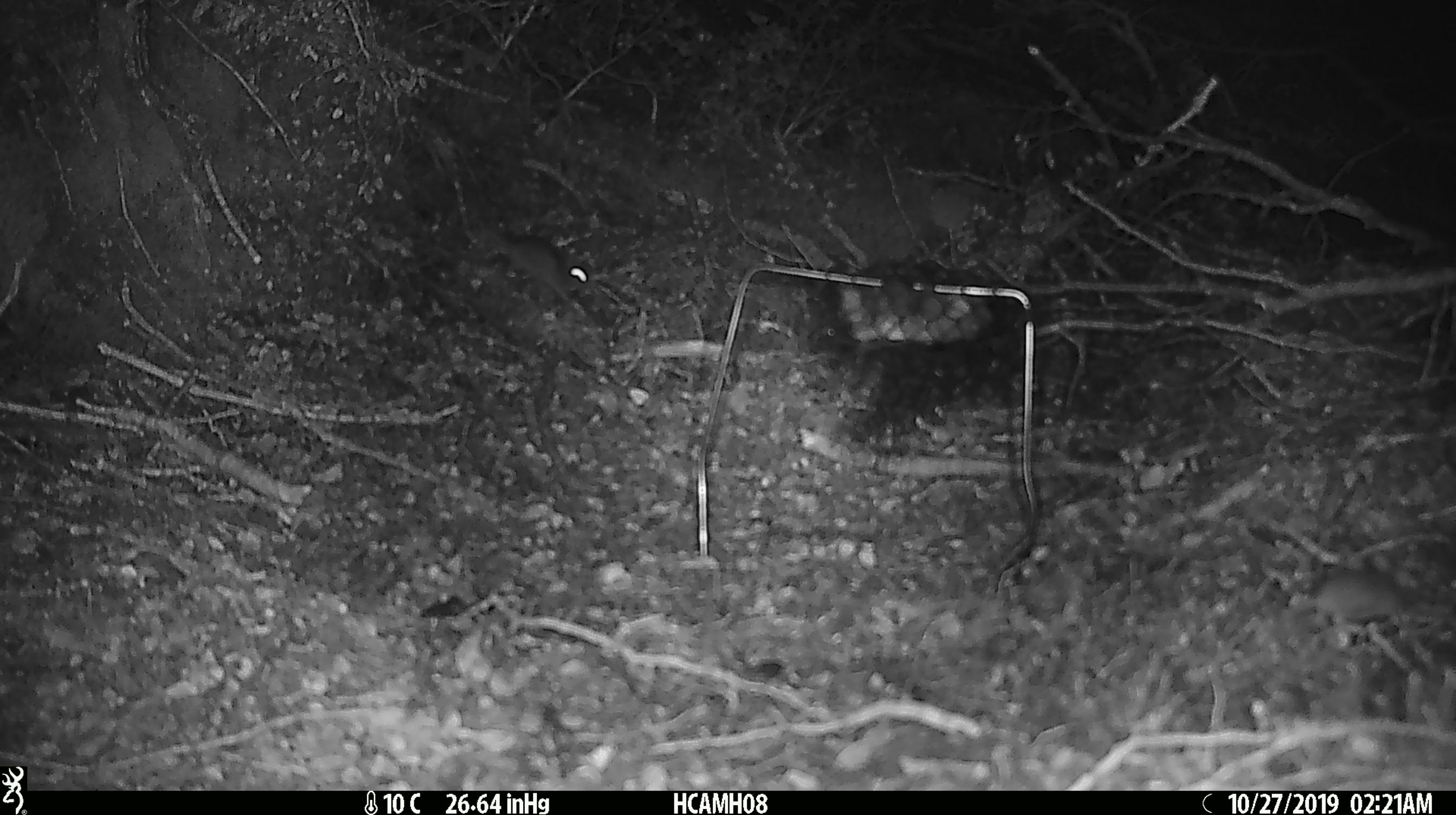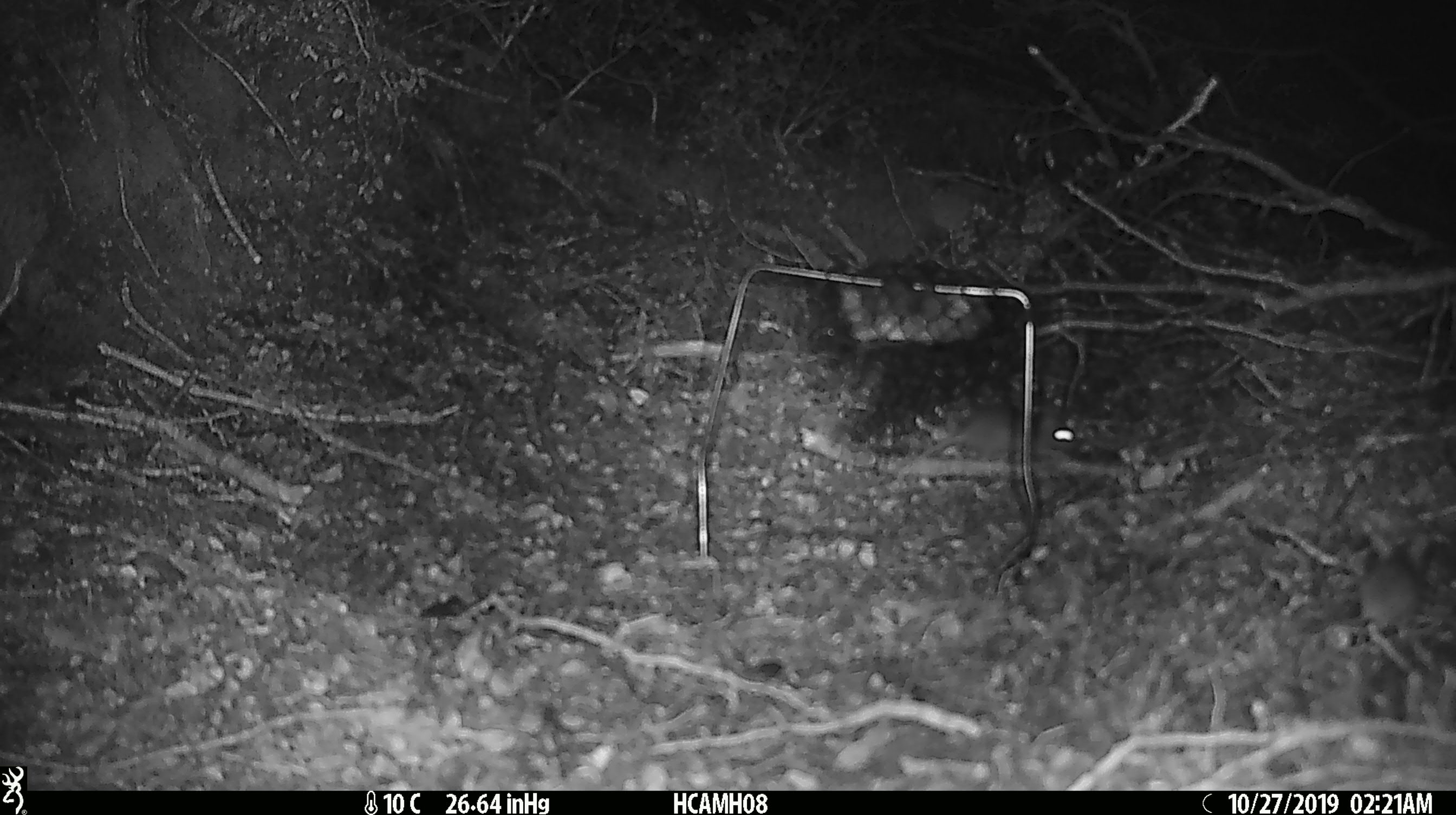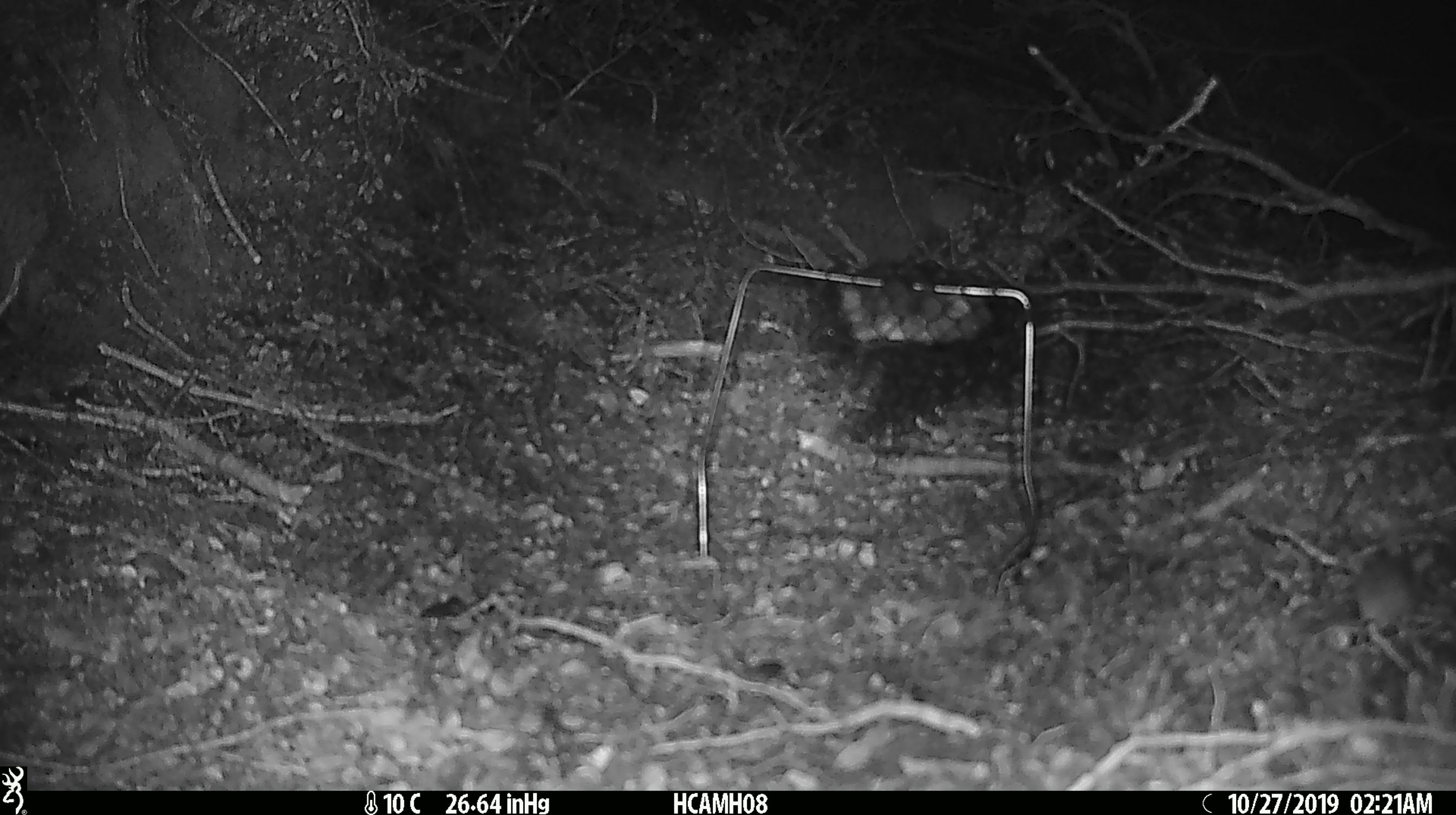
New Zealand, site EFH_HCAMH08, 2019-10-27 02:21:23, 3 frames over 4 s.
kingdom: Animalia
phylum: Chordata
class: Mammalia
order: Rodentia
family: Muridae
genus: Mus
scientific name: Mus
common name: mouse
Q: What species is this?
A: Mouse (Mus).